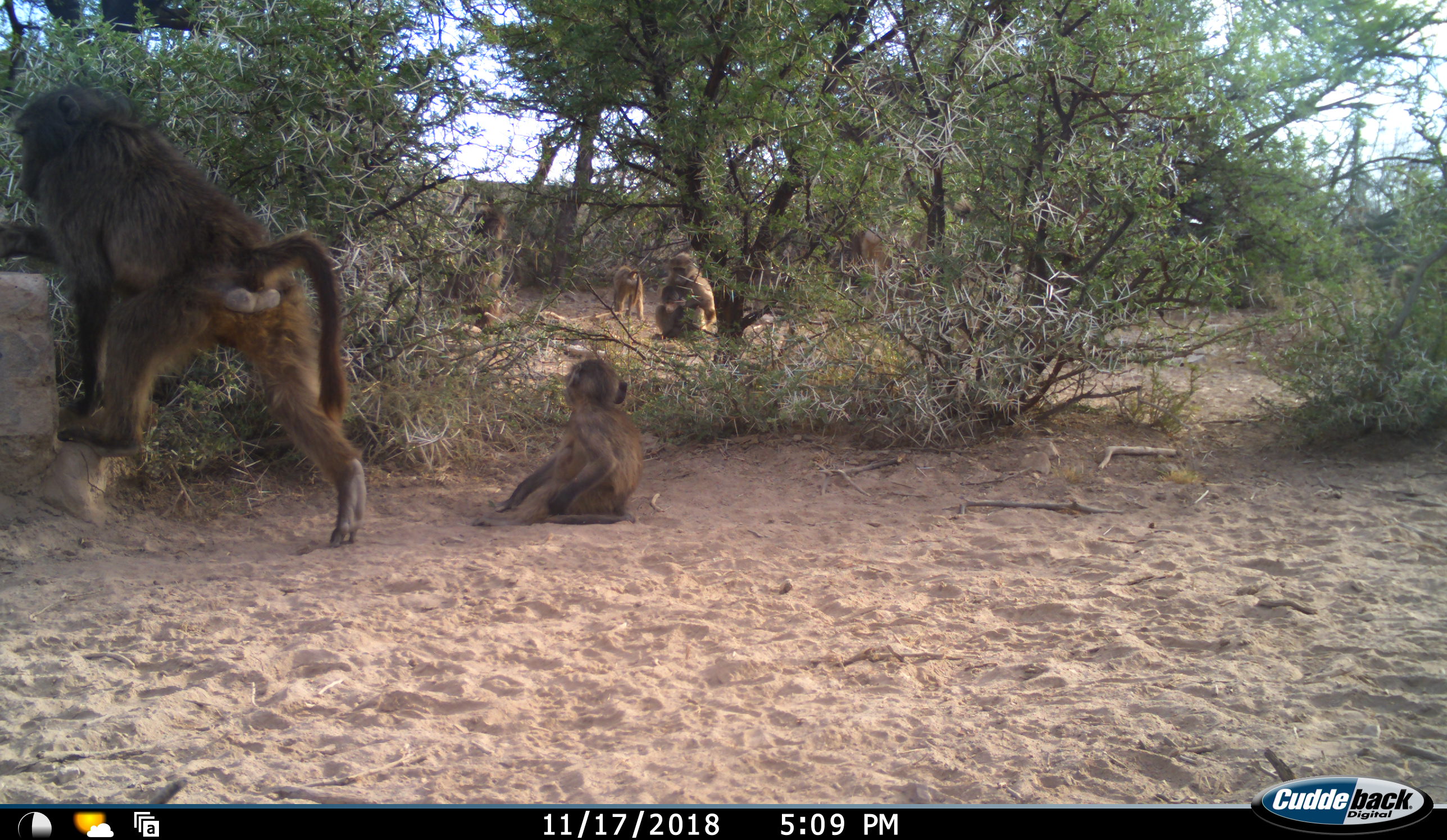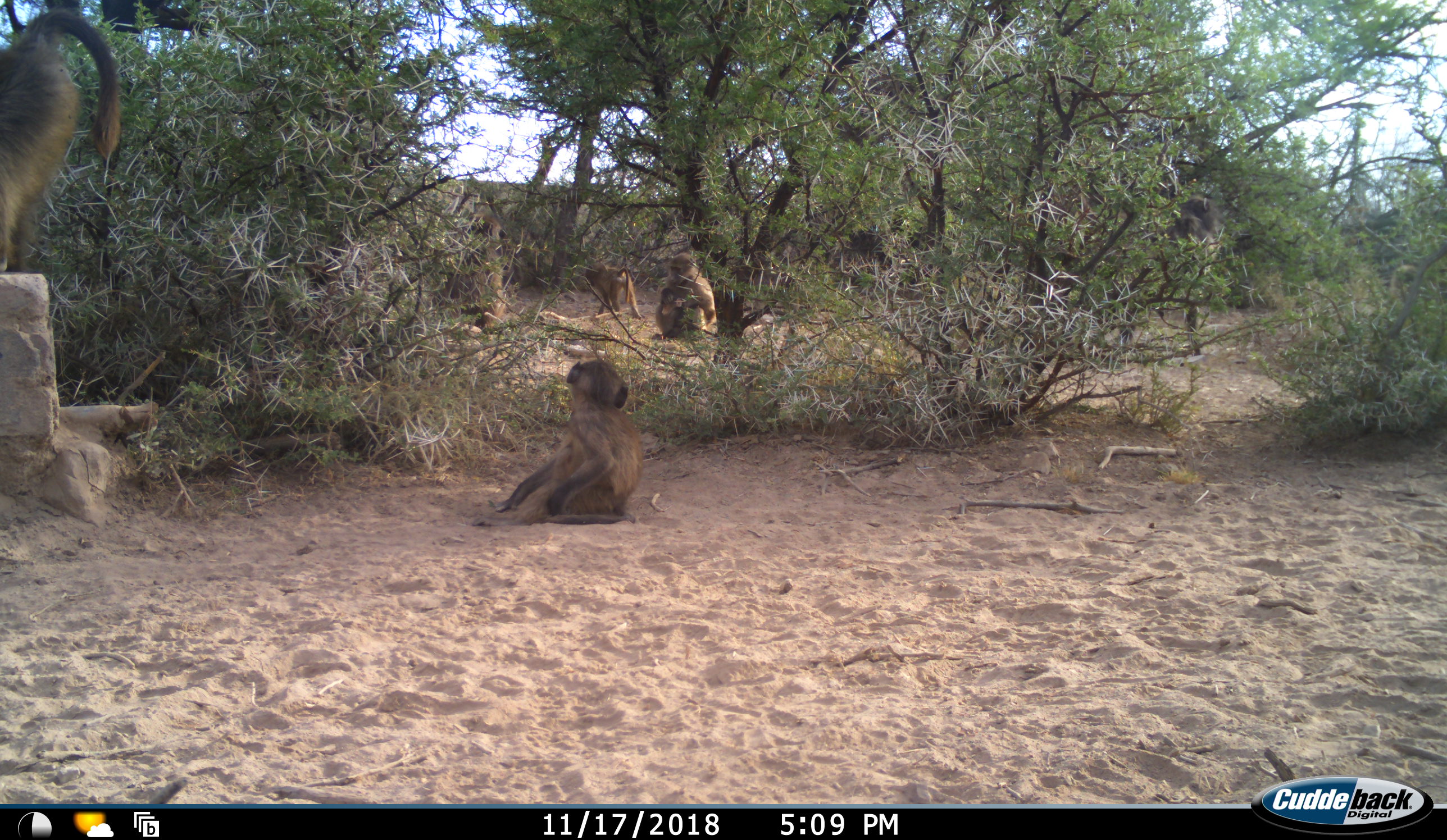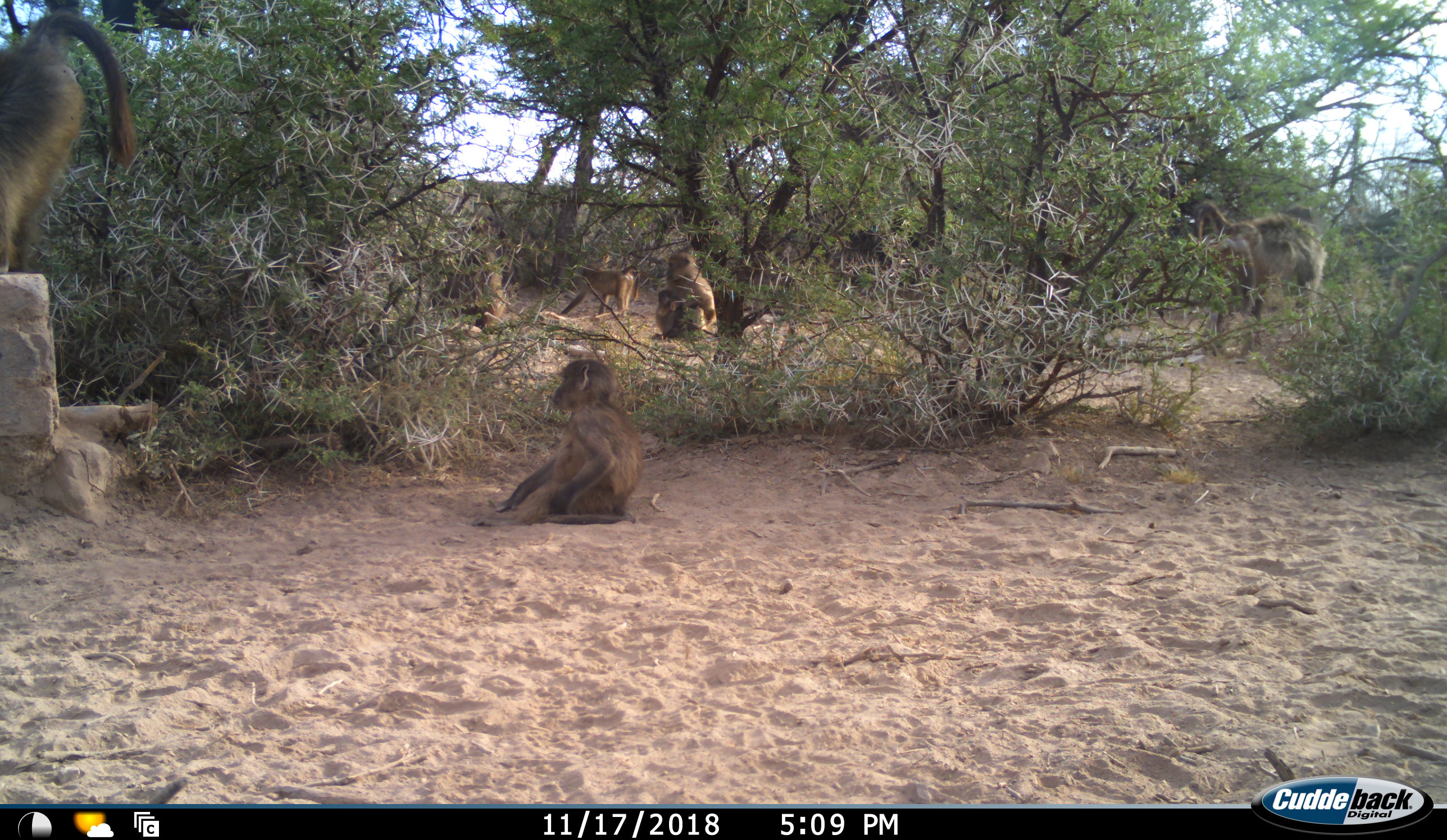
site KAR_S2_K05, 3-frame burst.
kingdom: Animalia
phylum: Chordata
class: Mammalia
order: Primates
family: Cercopithecidae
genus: Papio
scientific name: Papio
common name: baboon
Baboon (Papio), count 7. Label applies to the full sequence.